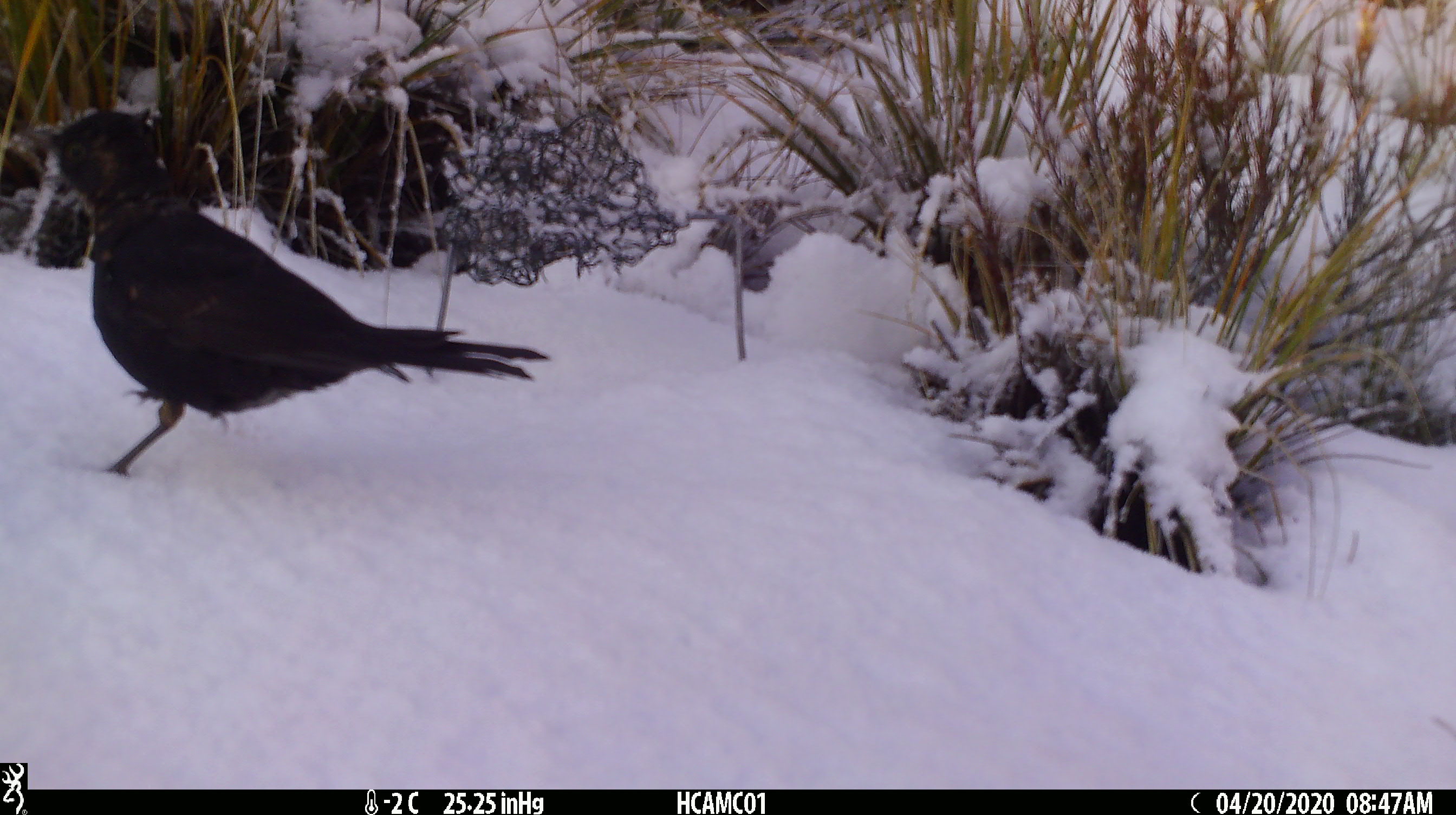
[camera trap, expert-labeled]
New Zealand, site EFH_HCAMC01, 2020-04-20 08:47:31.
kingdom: Animalia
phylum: Chordata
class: Aves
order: Passeriformes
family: Turdidae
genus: Turdus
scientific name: Turdus merula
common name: eurasian blackbird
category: blackbird